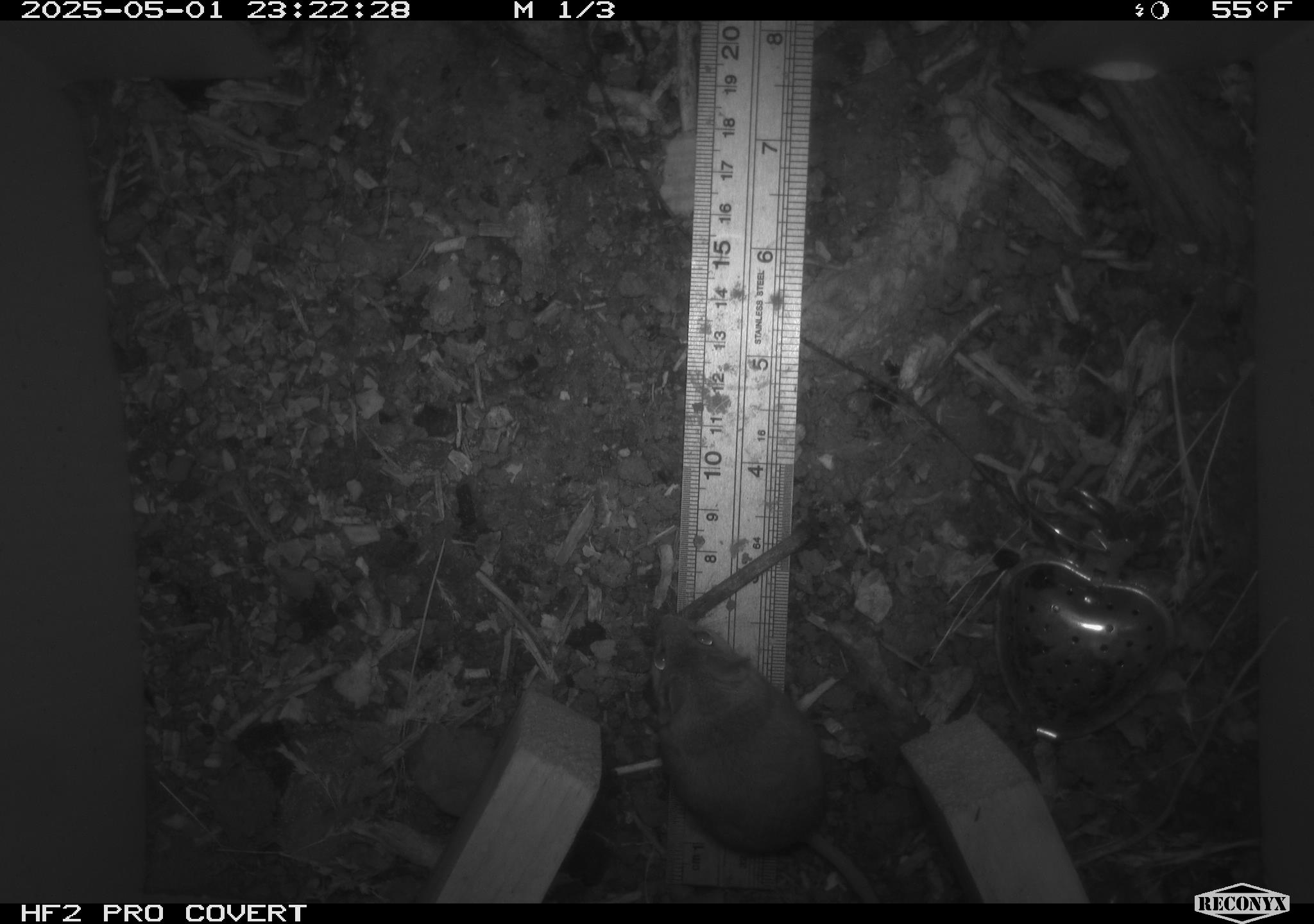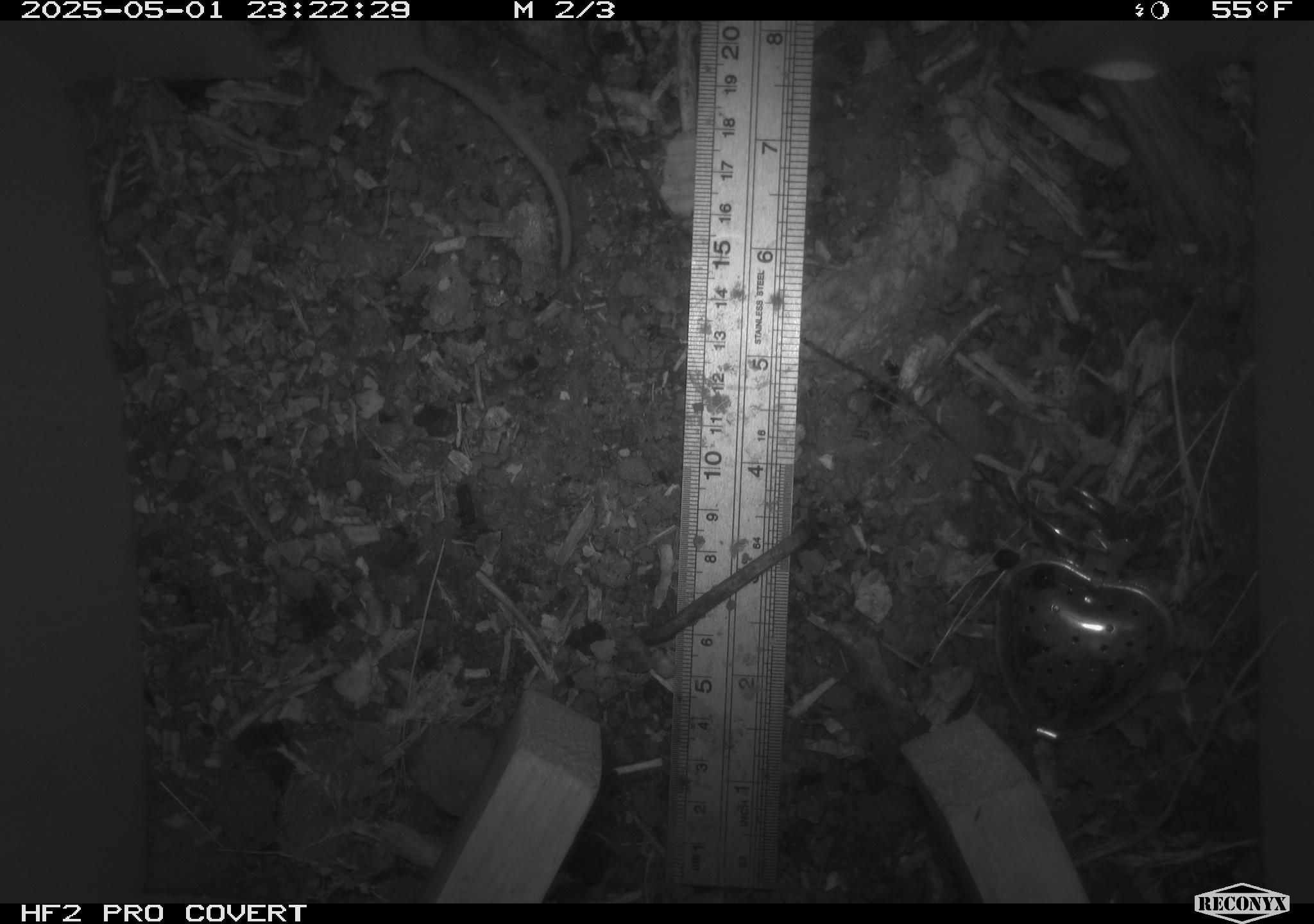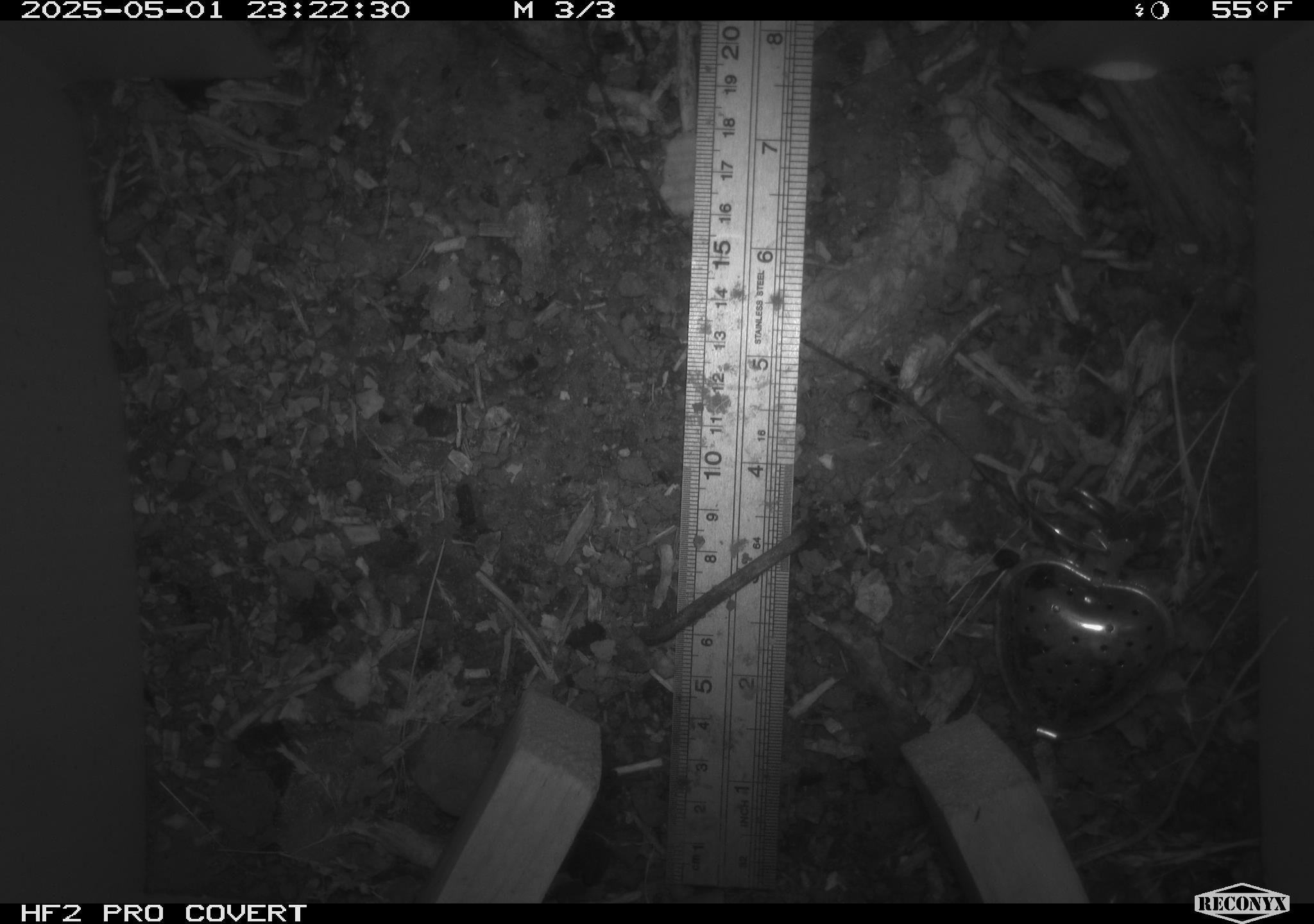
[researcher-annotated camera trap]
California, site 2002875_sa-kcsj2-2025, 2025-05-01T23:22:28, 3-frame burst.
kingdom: Animalia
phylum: Chordata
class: Mammalia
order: Rodentia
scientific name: Rodentia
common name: rodent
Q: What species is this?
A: Rodent (Rodentia).